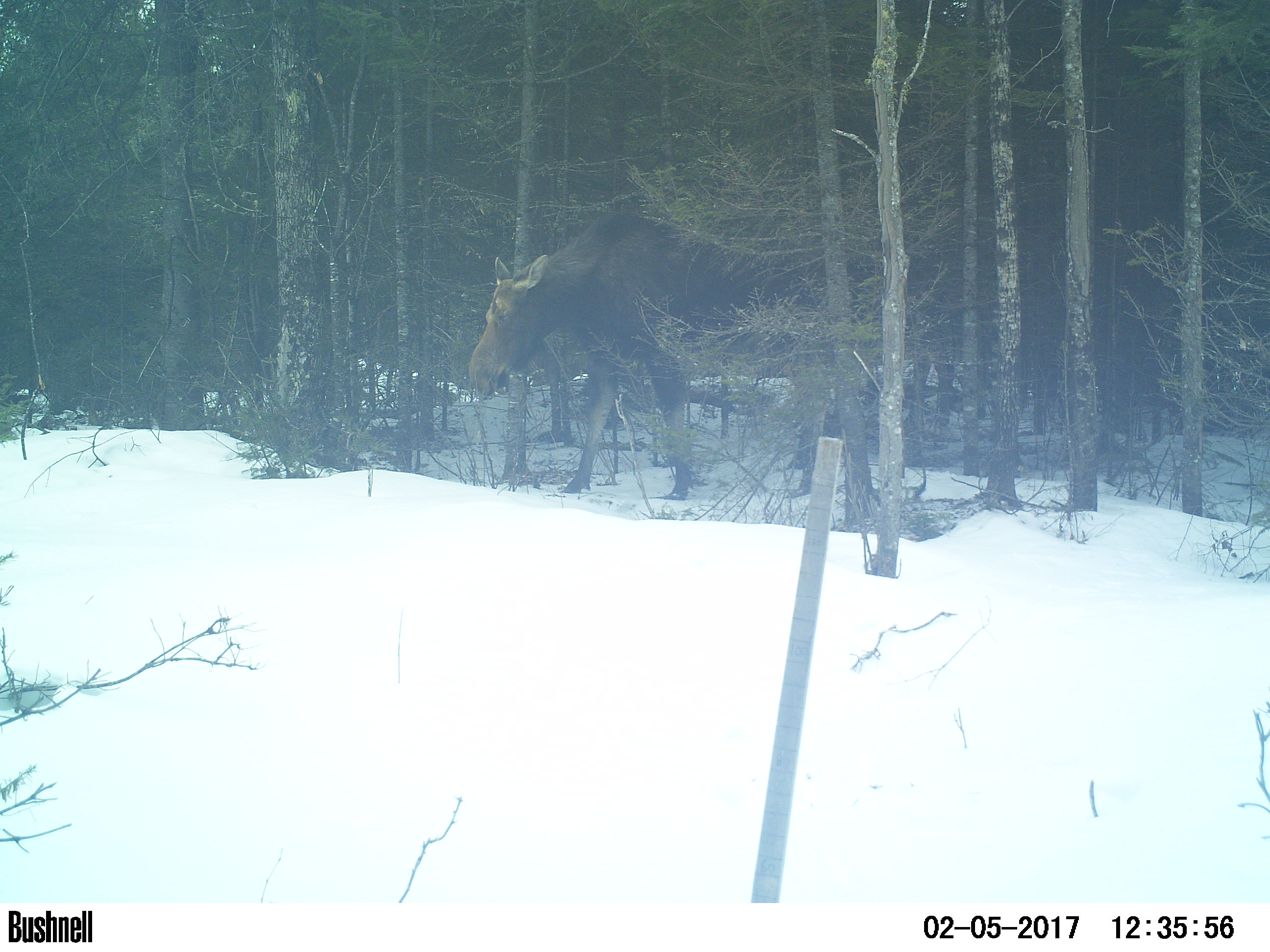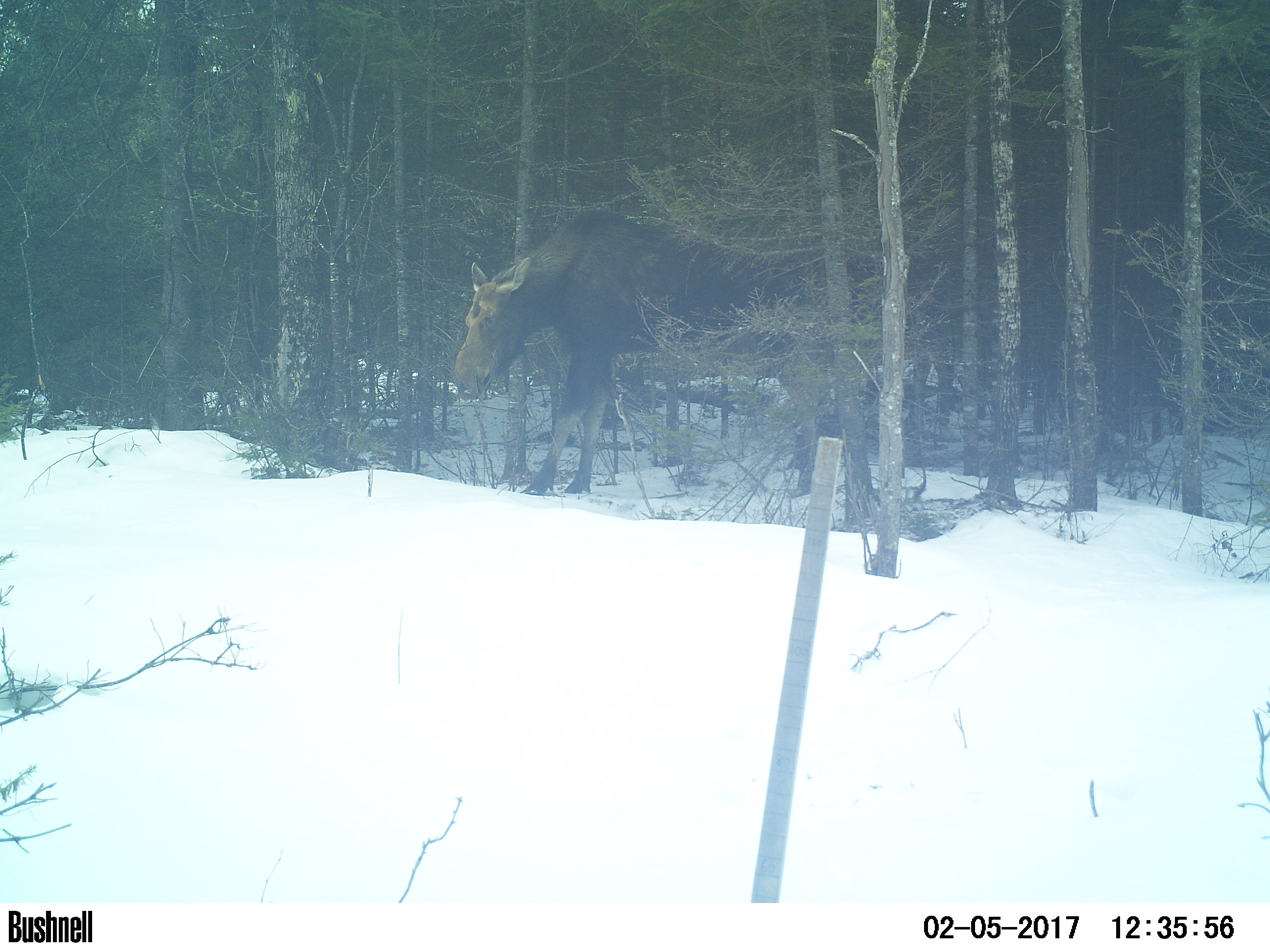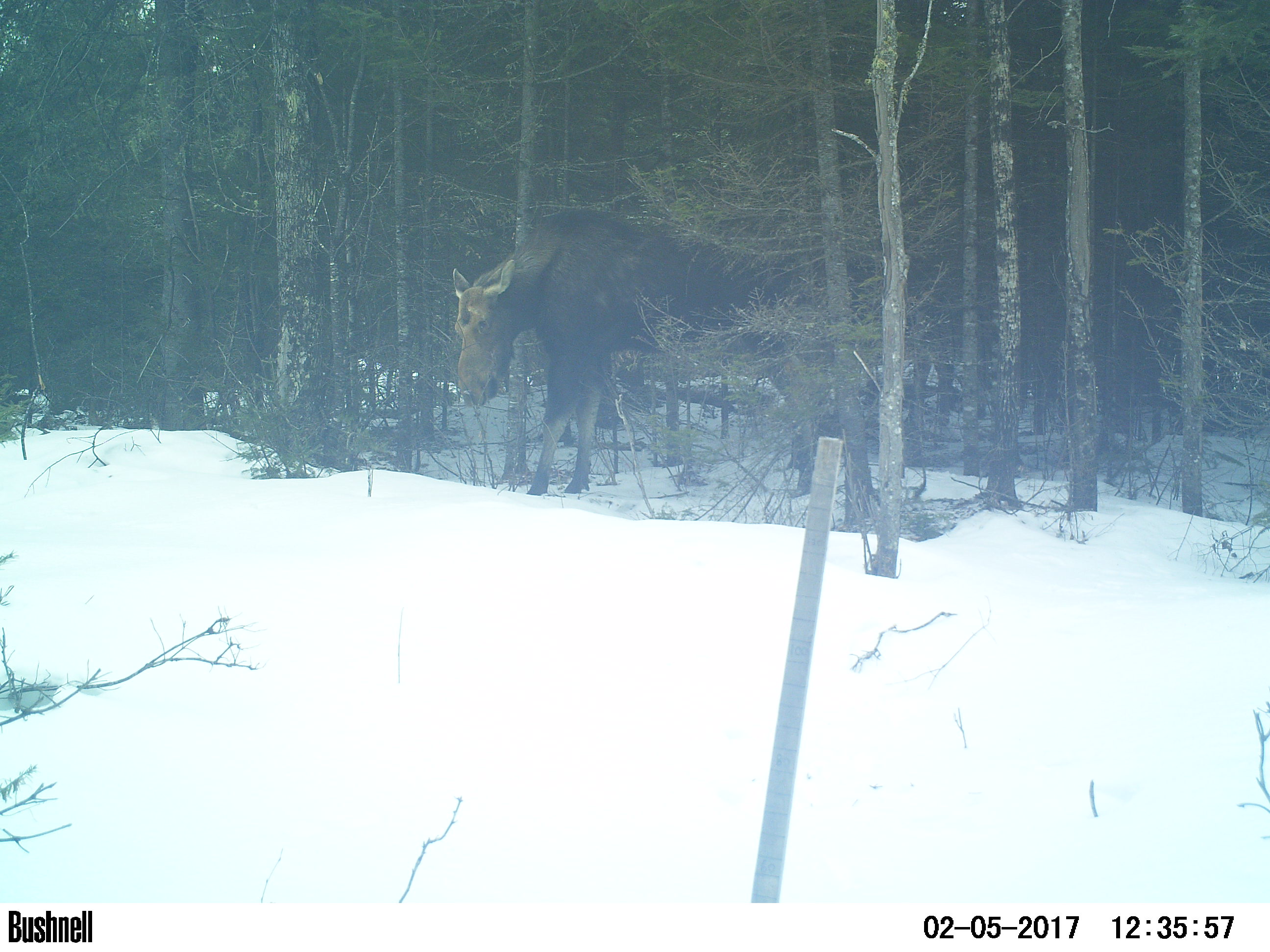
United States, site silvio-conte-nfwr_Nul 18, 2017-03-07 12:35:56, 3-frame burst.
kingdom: Animalia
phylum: Chordata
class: Mammalia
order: Artiodactyla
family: Cervidae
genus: Alces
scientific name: Alces alces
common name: moose